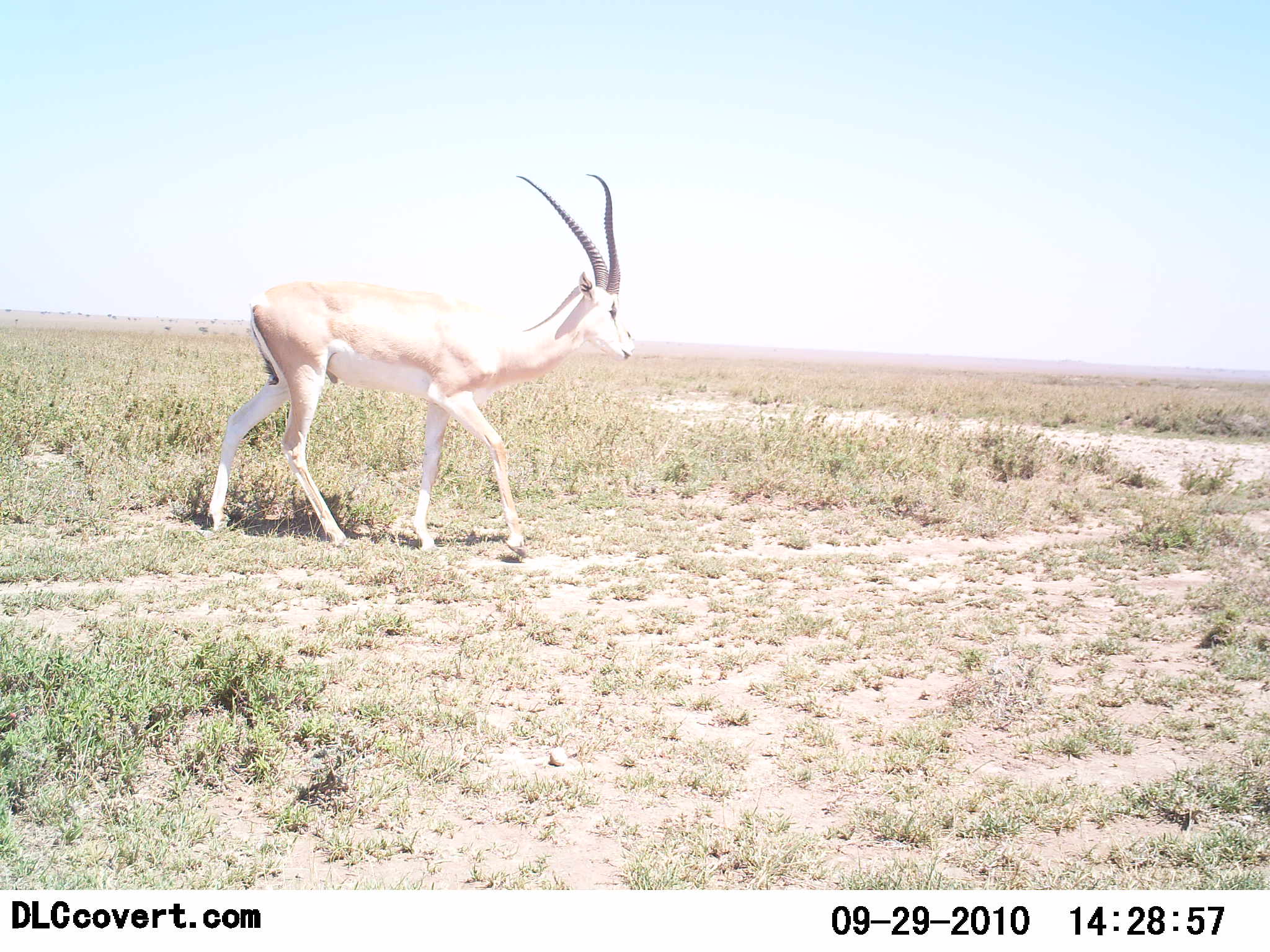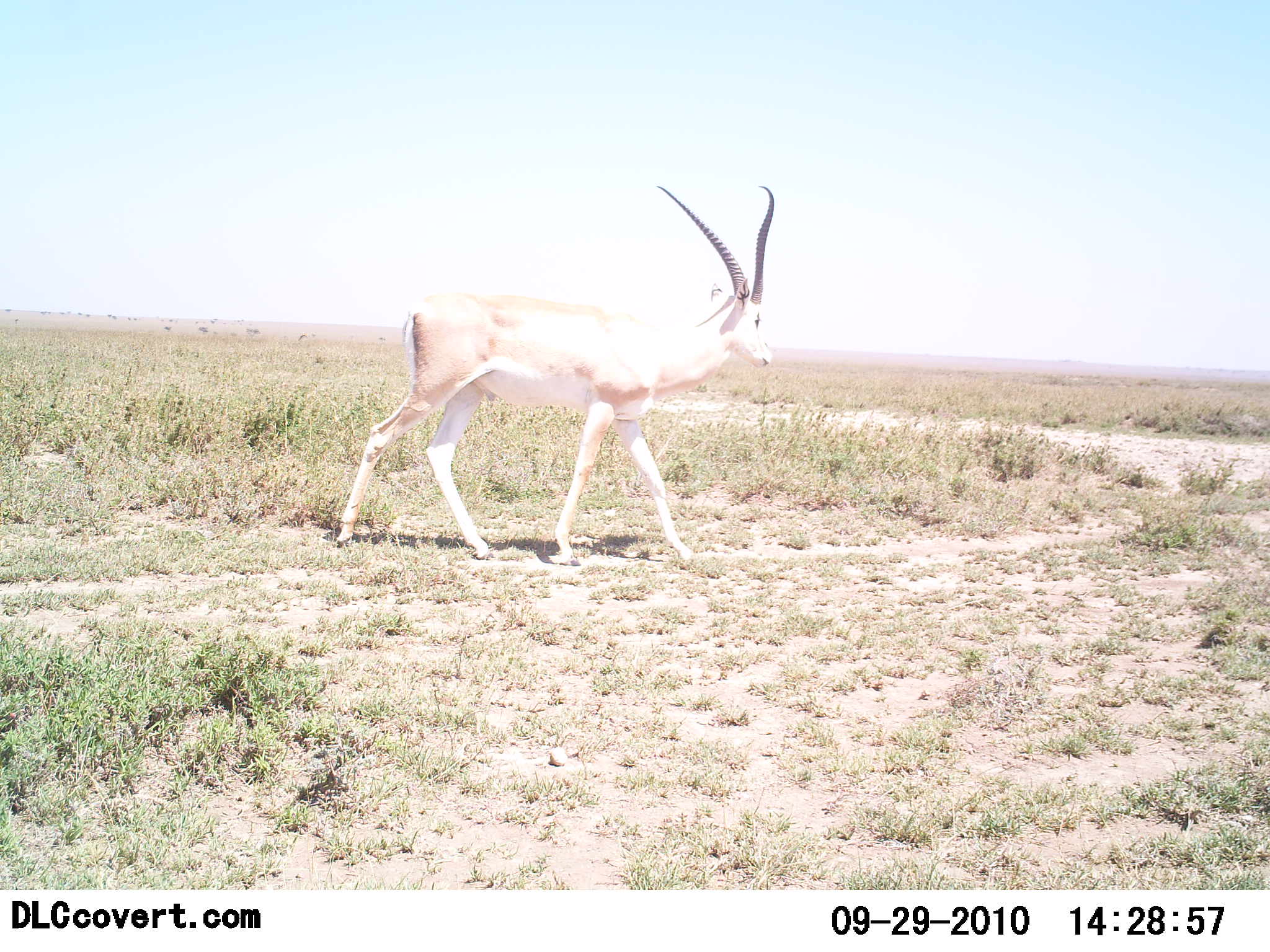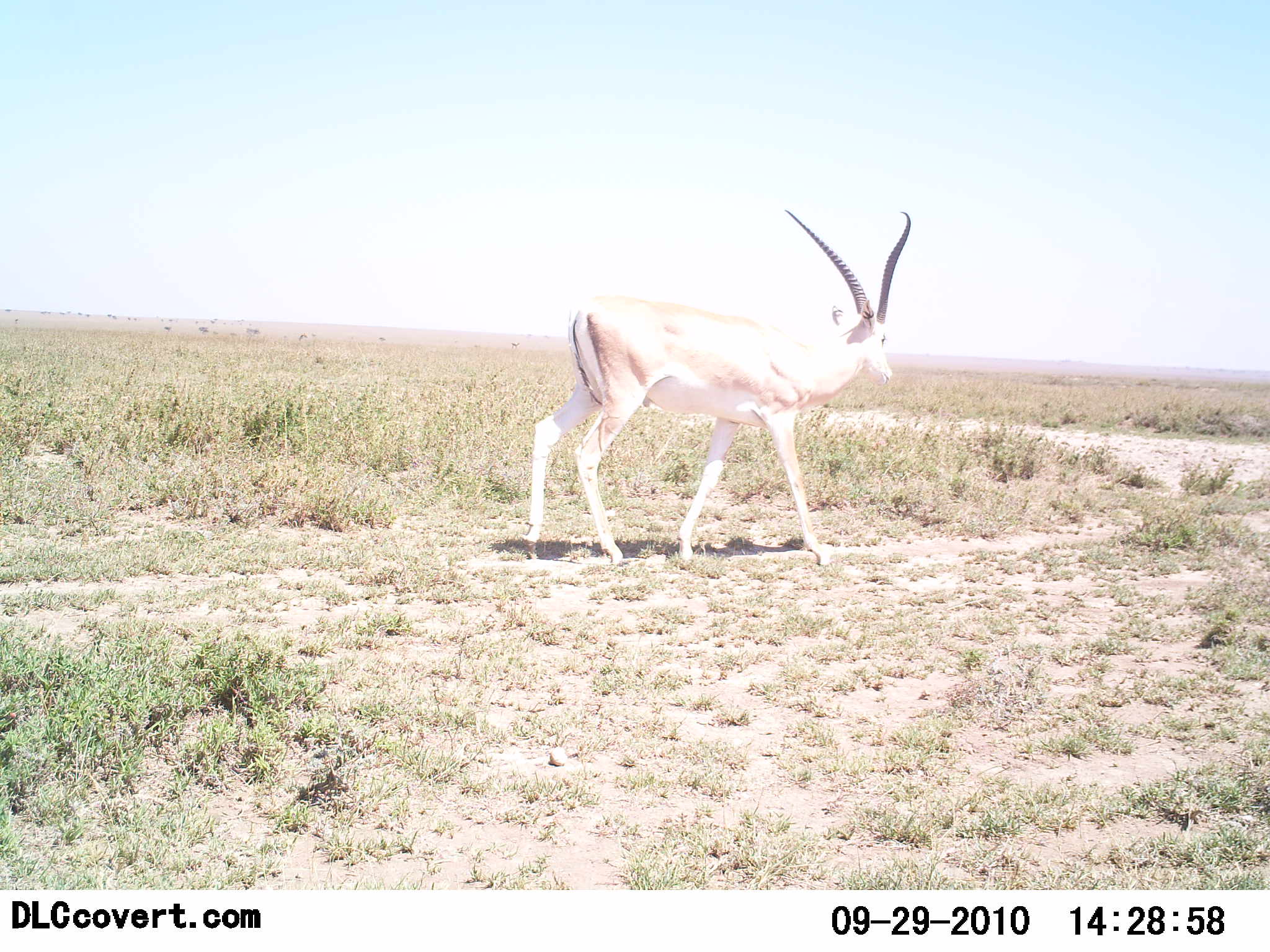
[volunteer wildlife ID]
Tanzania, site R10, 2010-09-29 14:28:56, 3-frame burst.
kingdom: Animalia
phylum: Chordata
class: Mammalia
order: Artiodactyla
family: Bovidae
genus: Nanger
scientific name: Nanger granti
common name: grant's gazelle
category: gazellegrants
Gazellegrants (grant's gazelle) (Nanger granti), count 1. Behavior (volunteer vote fractions): standing 15%, resting 0%, moving 100%, interacting 0%. Young present (vote fraction): 0%. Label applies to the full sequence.